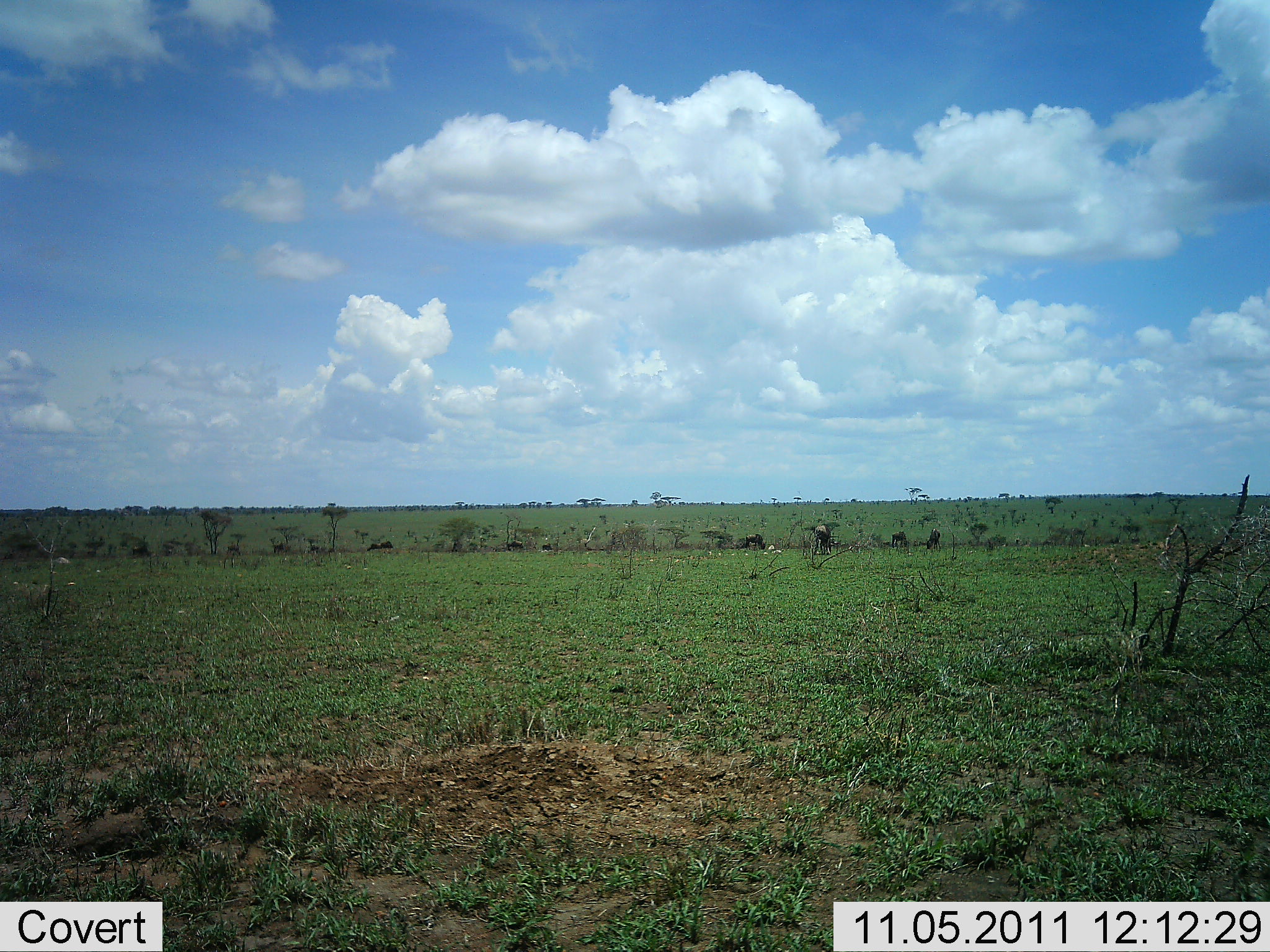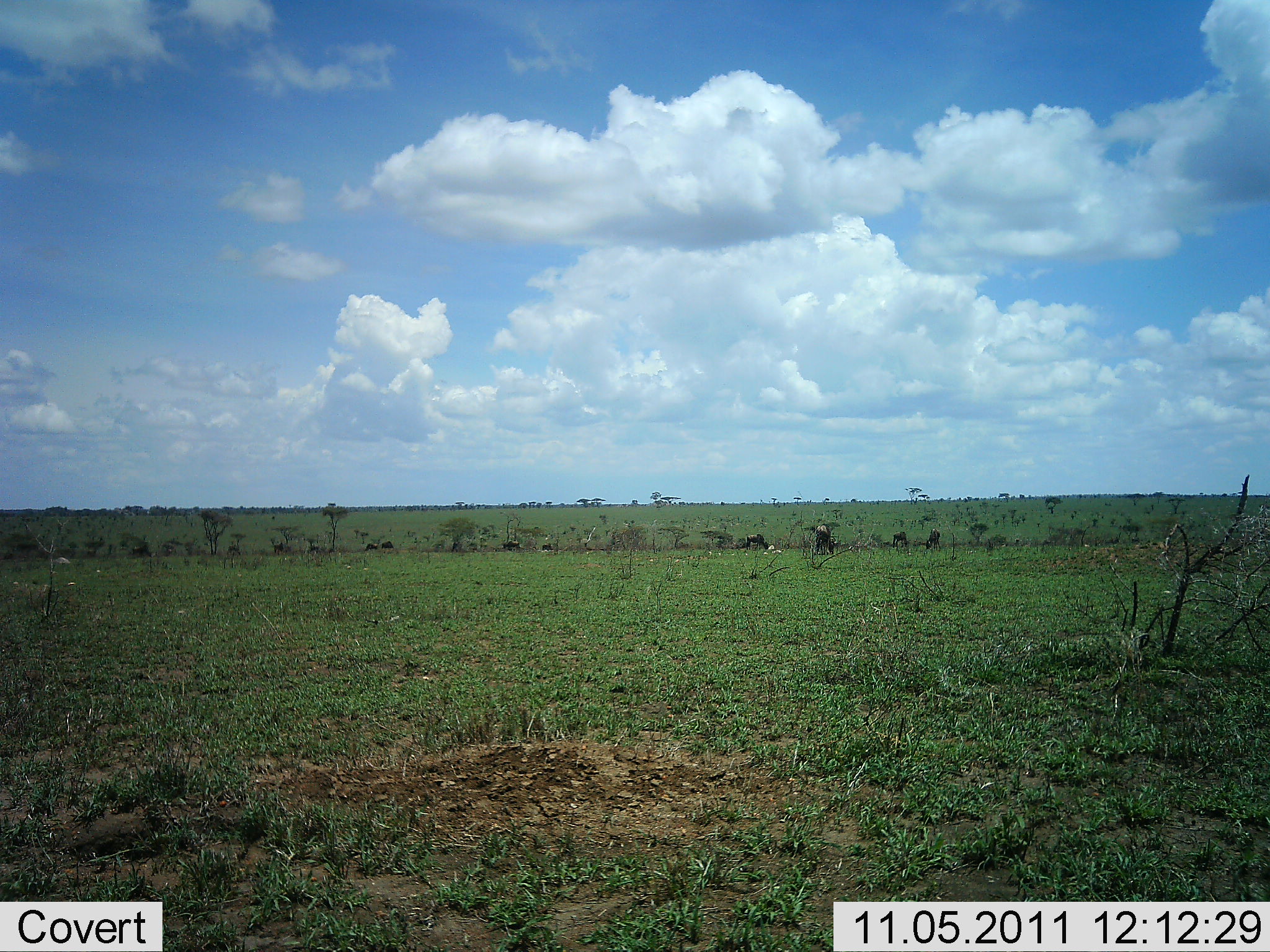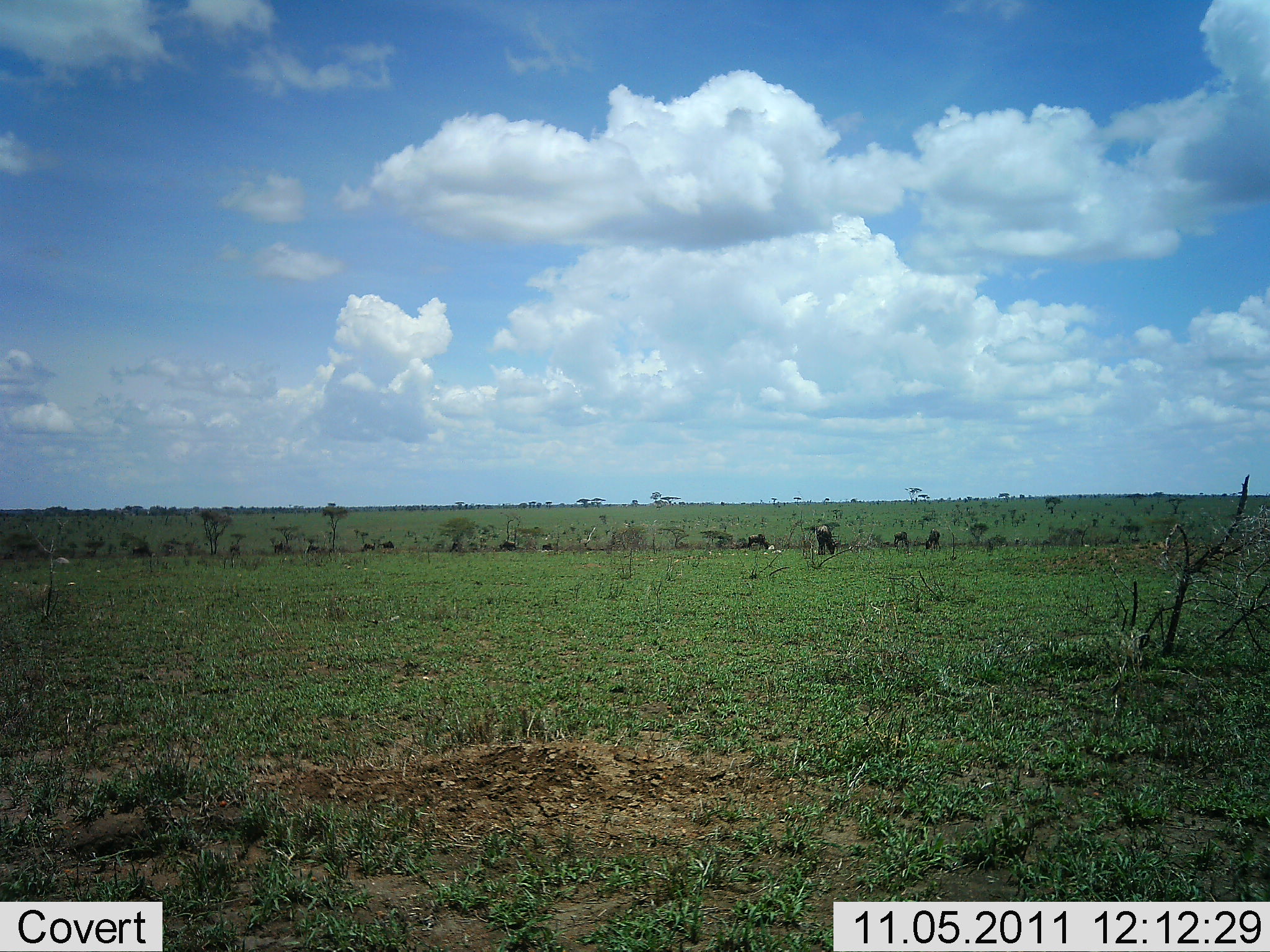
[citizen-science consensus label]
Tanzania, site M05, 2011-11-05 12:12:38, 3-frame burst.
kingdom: Animalia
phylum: Chordata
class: Mammalia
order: Artiodactyla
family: Bovidae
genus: Connochaetes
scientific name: Connochaetes taurinus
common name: blue wildebeest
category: wildebeest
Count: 11-50.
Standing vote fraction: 33%.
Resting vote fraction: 0%.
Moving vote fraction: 17%.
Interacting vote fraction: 0%.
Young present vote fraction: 0%.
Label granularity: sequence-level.